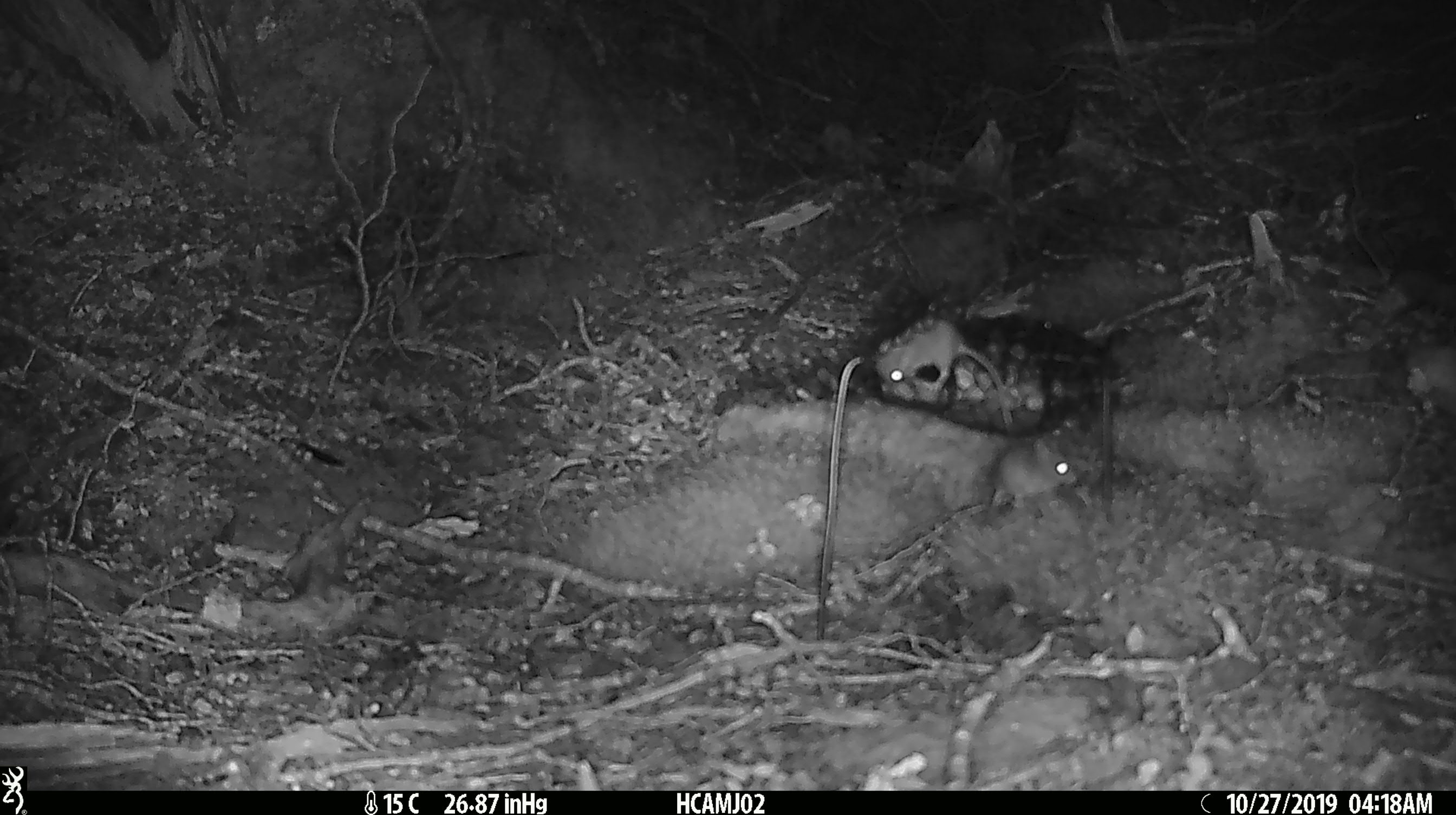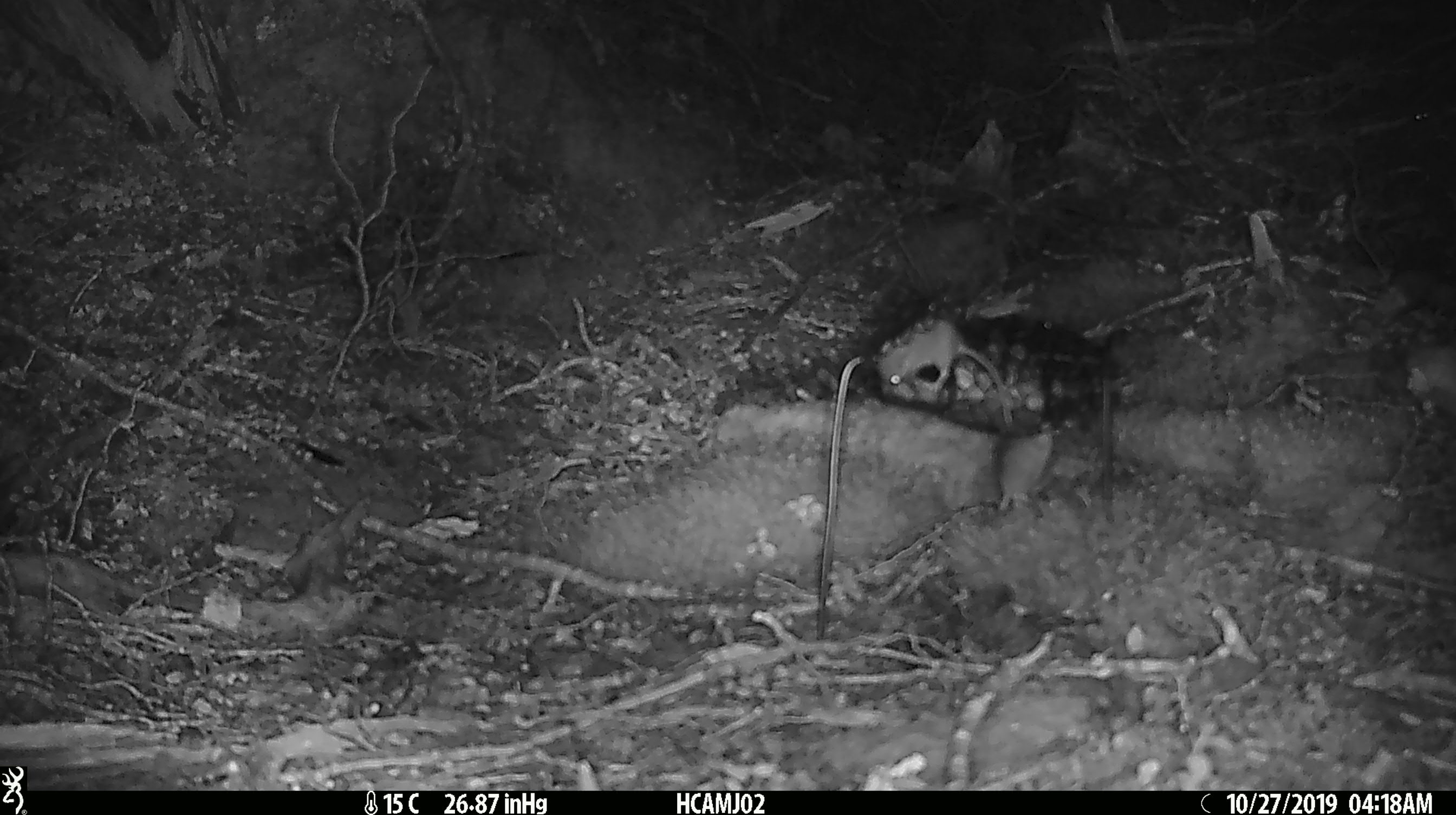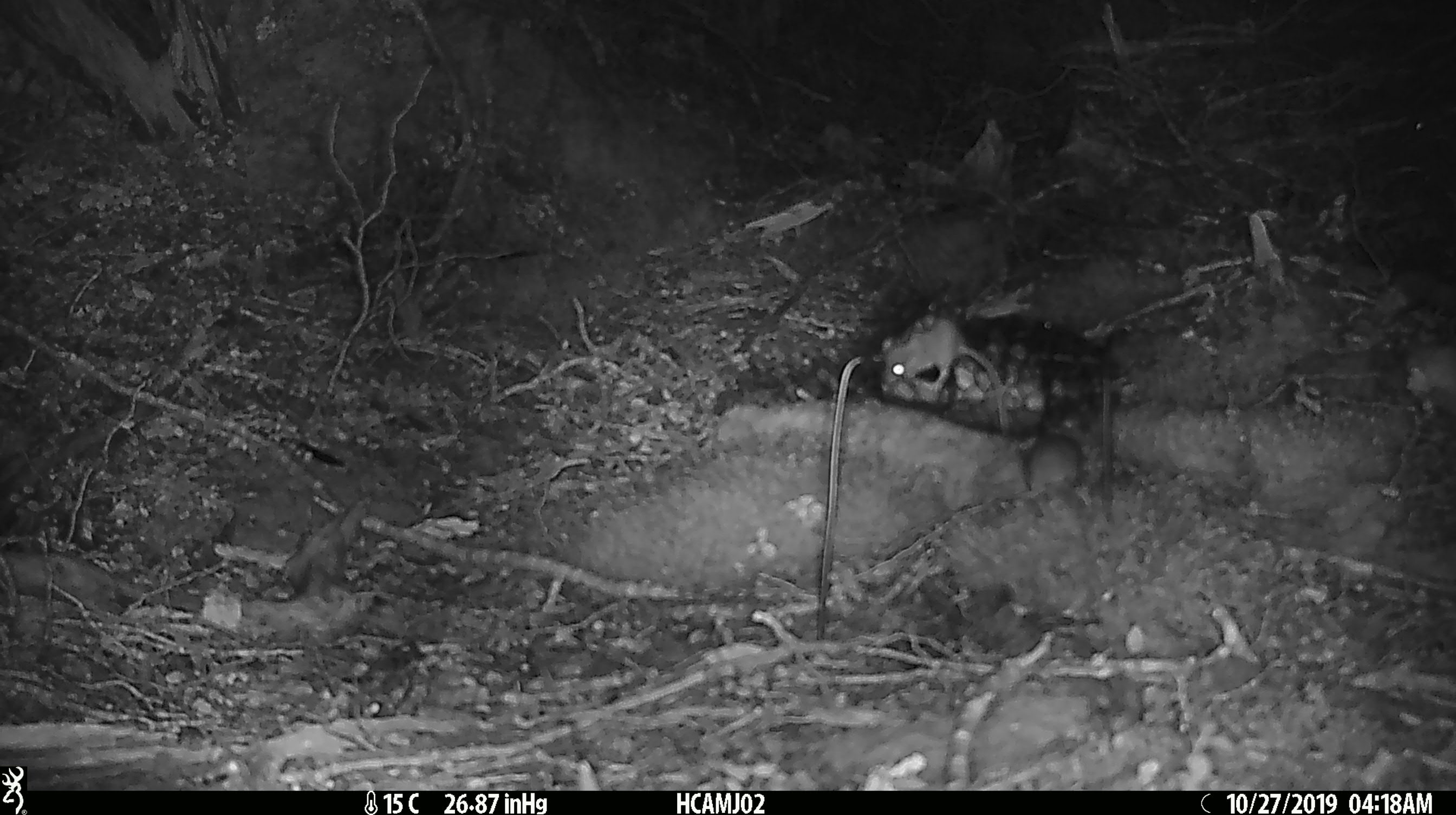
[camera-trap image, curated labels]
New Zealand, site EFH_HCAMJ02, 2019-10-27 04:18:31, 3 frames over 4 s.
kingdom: Animalia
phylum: Chordata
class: Mammalia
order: Rodentia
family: Muridae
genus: Mus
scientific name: Mus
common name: mouse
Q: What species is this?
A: Mouse (Mus).